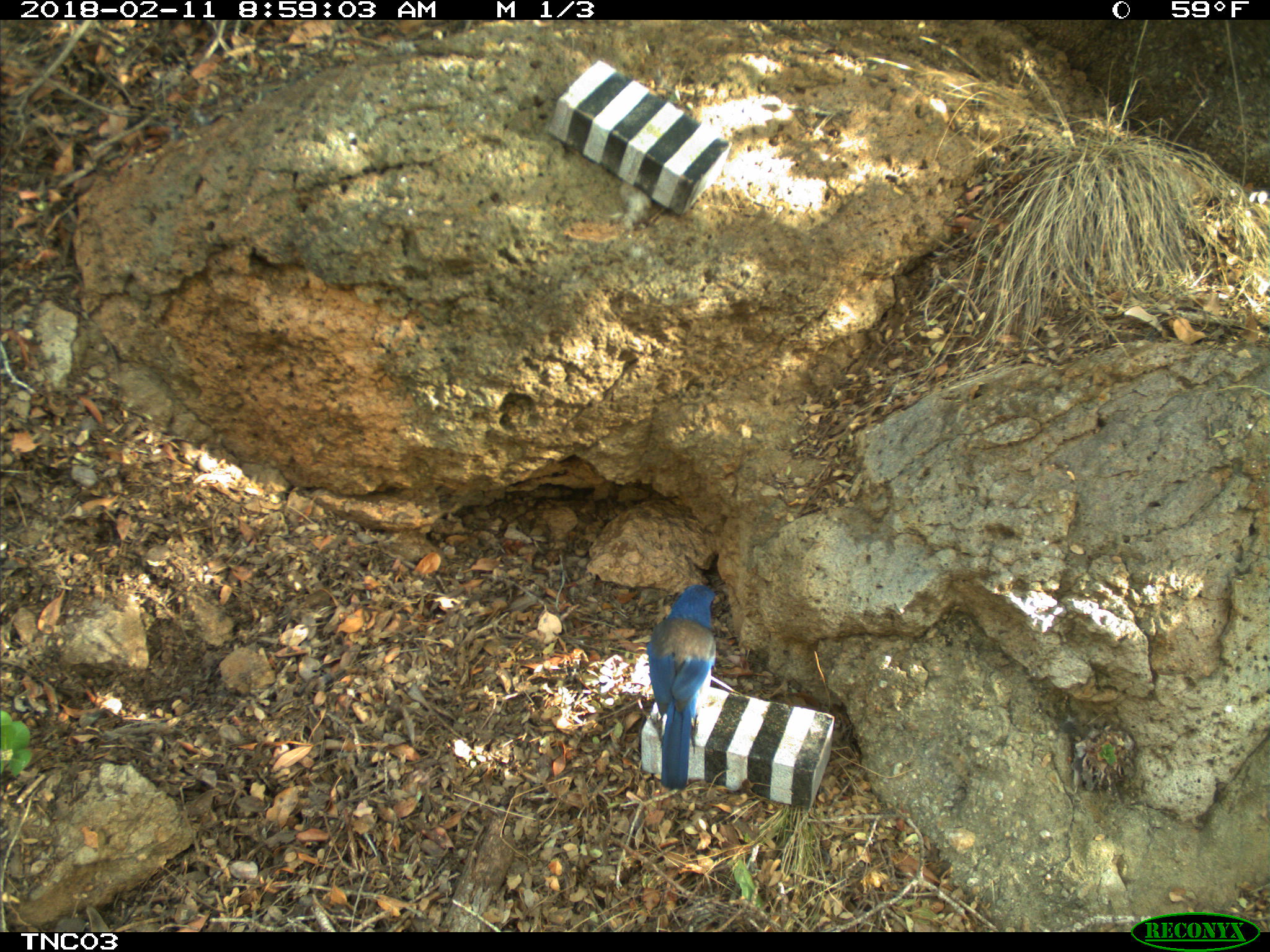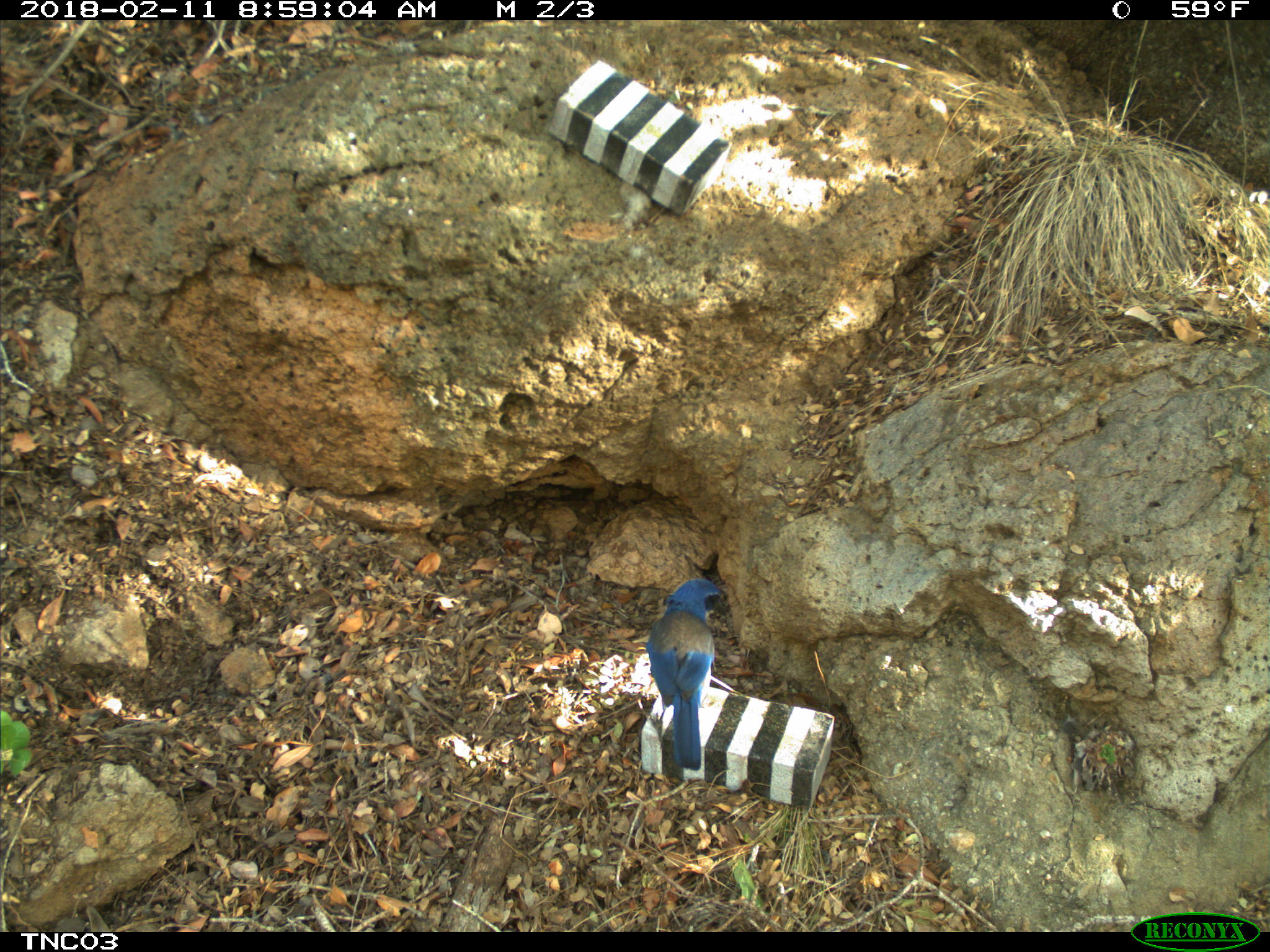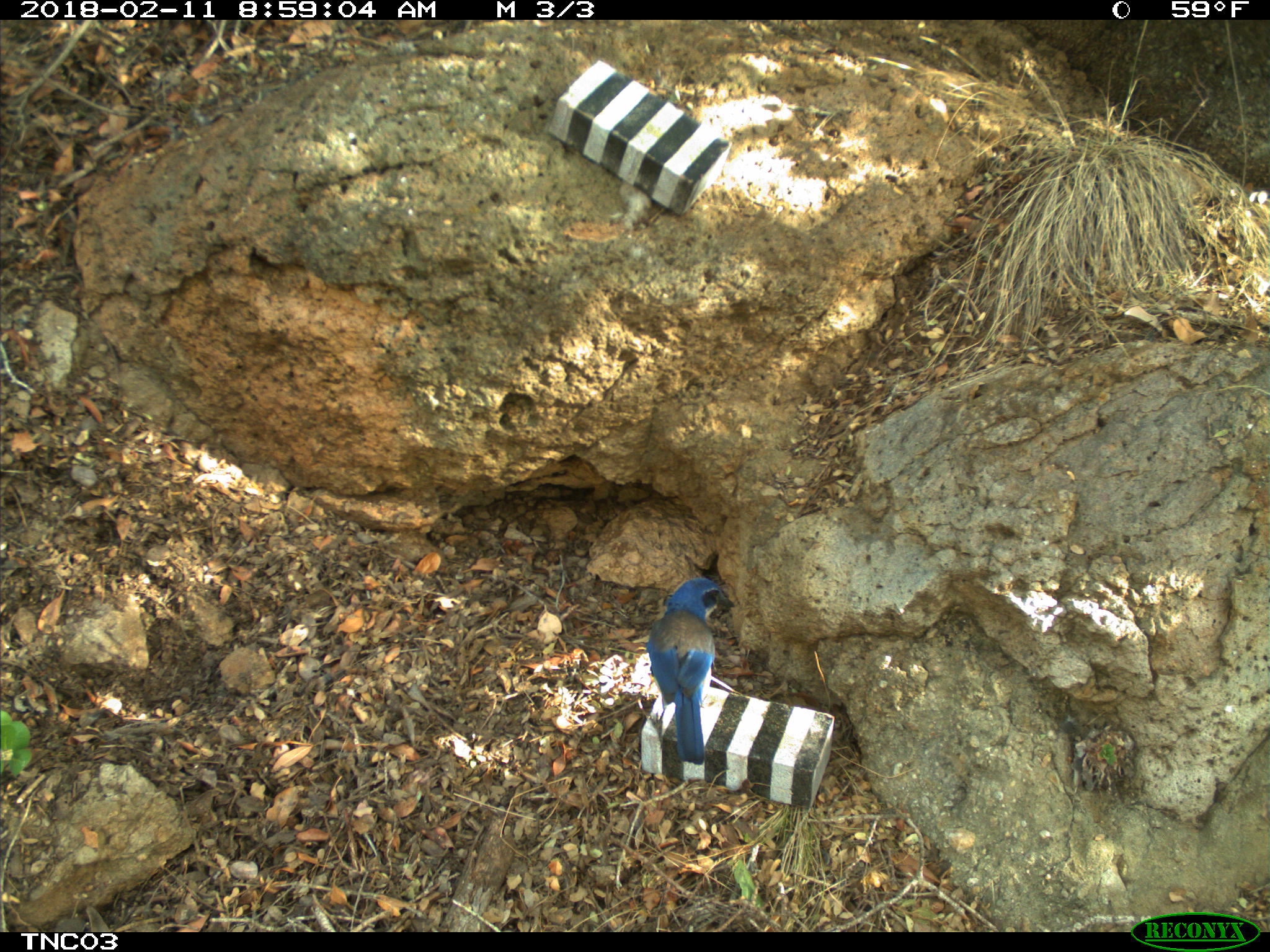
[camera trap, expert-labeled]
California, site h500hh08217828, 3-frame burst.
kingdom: Animalia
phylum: Chordata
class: Aves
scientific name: Aves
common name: bird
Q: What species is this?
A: Bird (Aves).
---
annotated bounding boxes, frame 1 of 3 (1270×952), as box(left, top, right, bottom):
bird: box(649, 585, 715, 788)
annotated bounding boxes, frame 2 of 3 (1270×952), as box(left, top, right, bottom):
bird: box(644, 578, 730, 769)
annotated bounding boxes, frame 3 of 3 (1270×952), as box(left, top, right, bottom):
bird: box(646, 578, 734, 764)